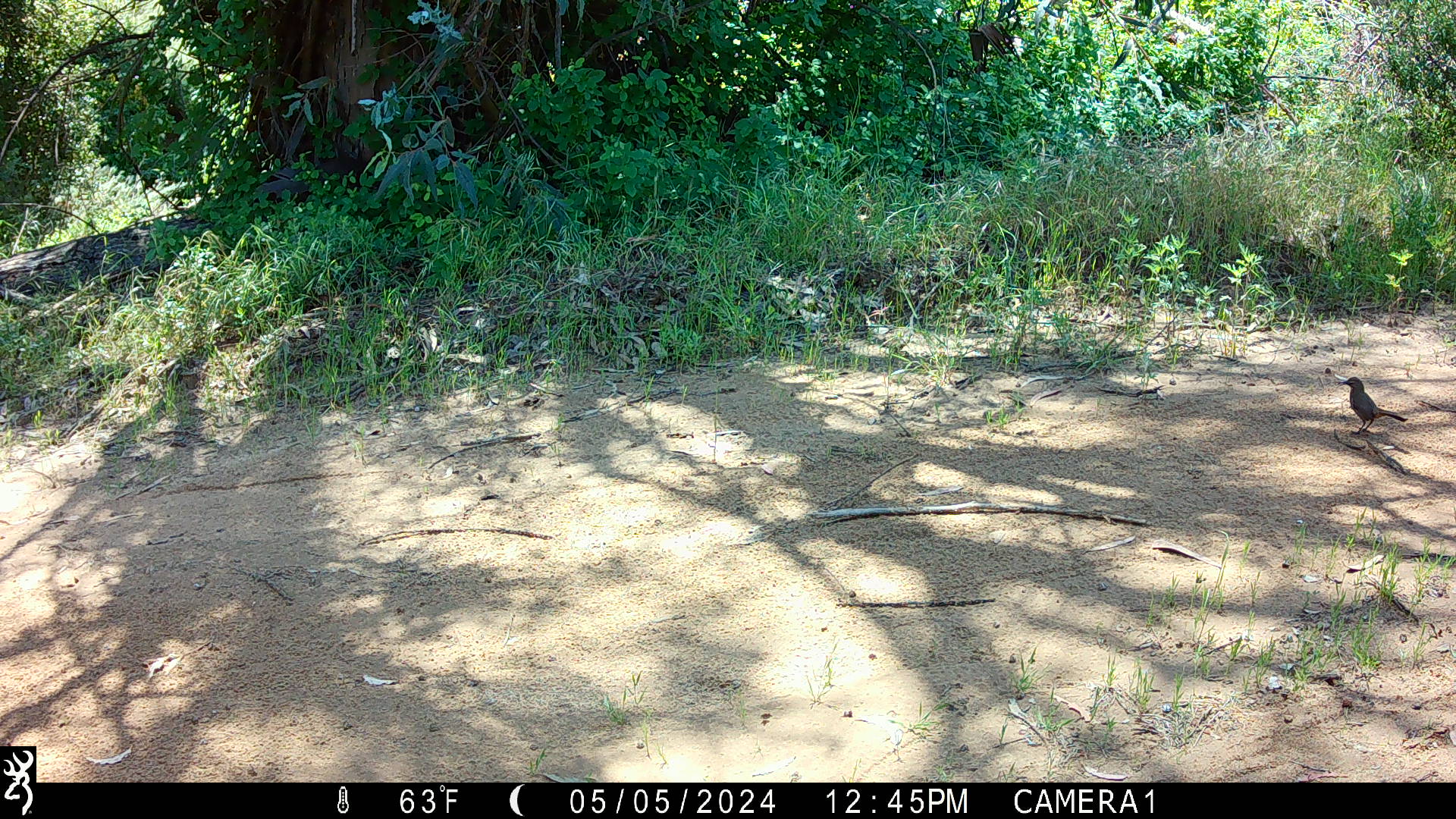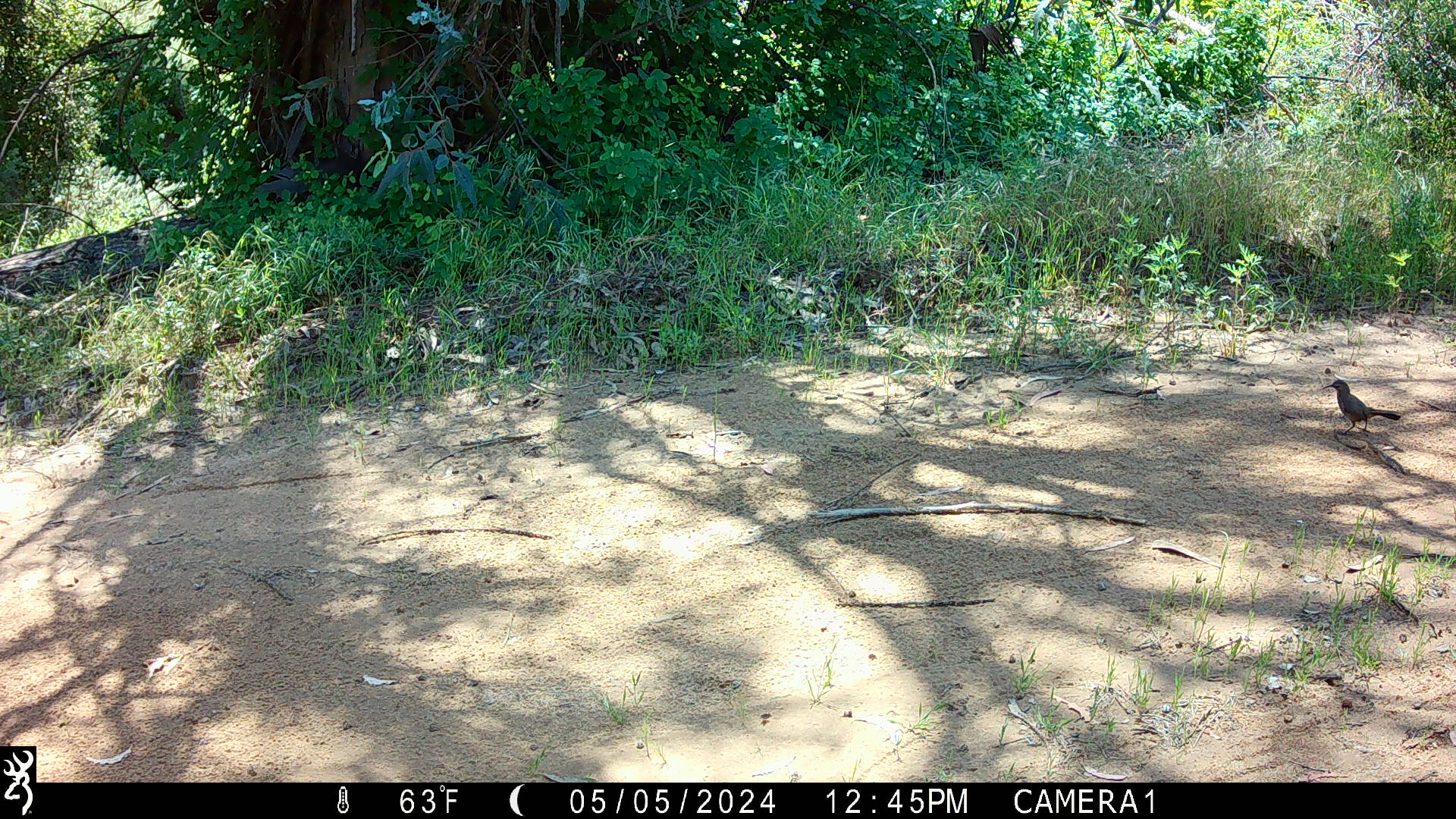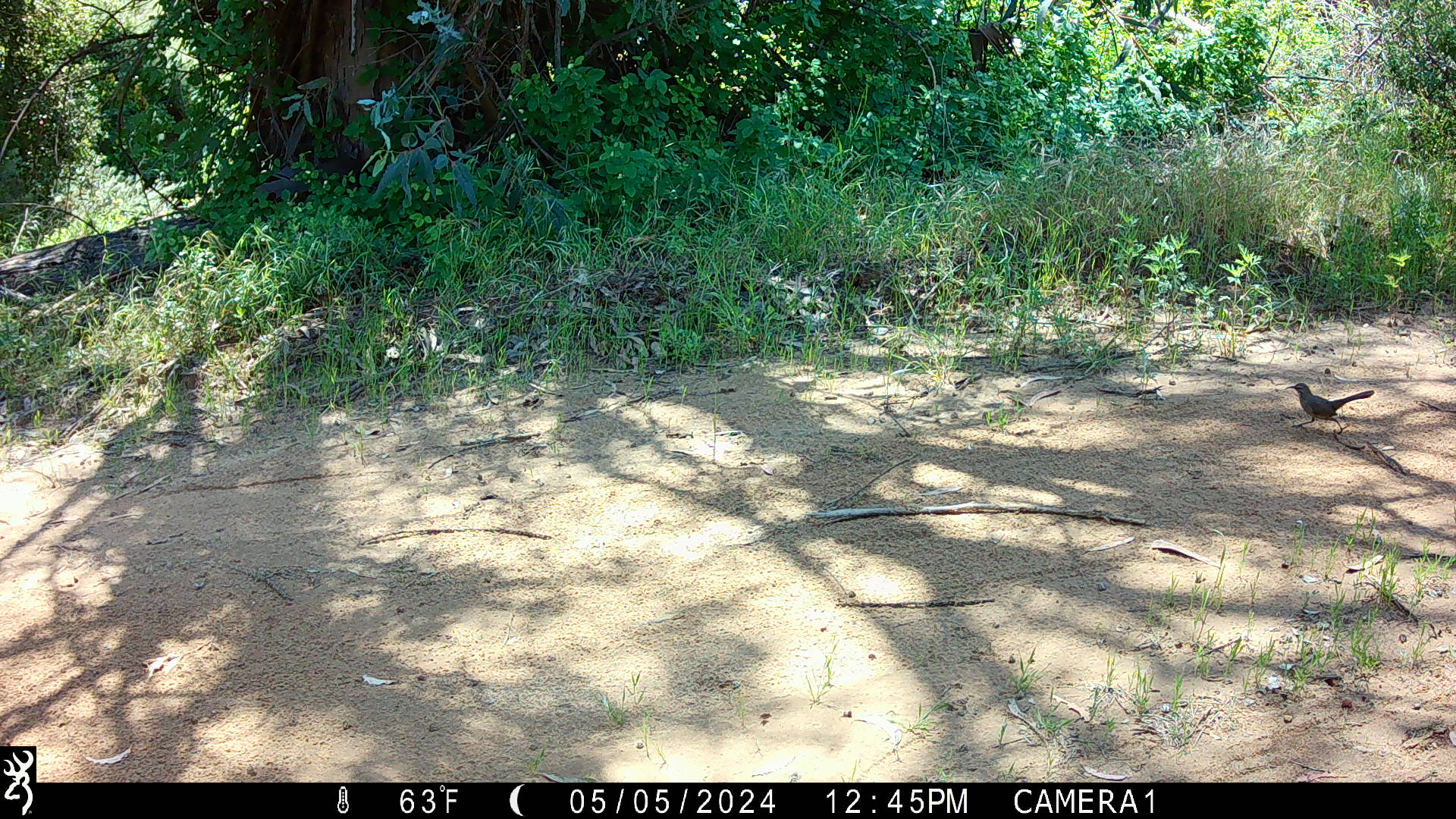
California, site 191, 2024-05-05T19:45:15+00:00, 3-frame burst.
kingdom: Animalia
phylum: Chordata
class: Aves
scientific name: Aves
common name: bird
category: unknown bird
Unknown bird (bird) (Aves).